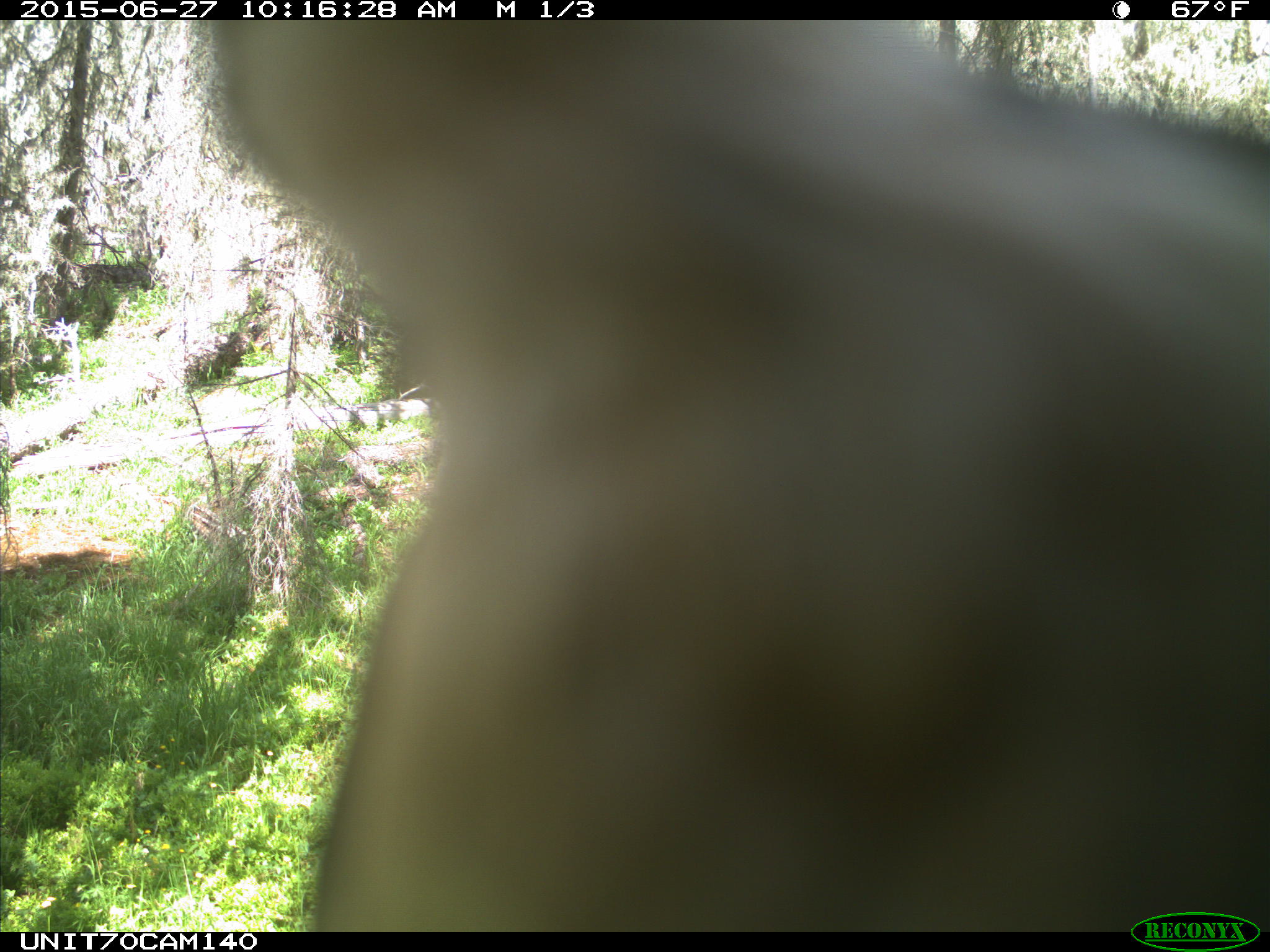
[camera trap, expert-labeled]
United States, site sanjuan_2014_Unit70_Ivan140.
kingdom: Animalia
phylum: Chordata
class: Aves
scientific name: Aves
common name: birds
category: unidentified bird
Unidentified bird (birds) (Aves).